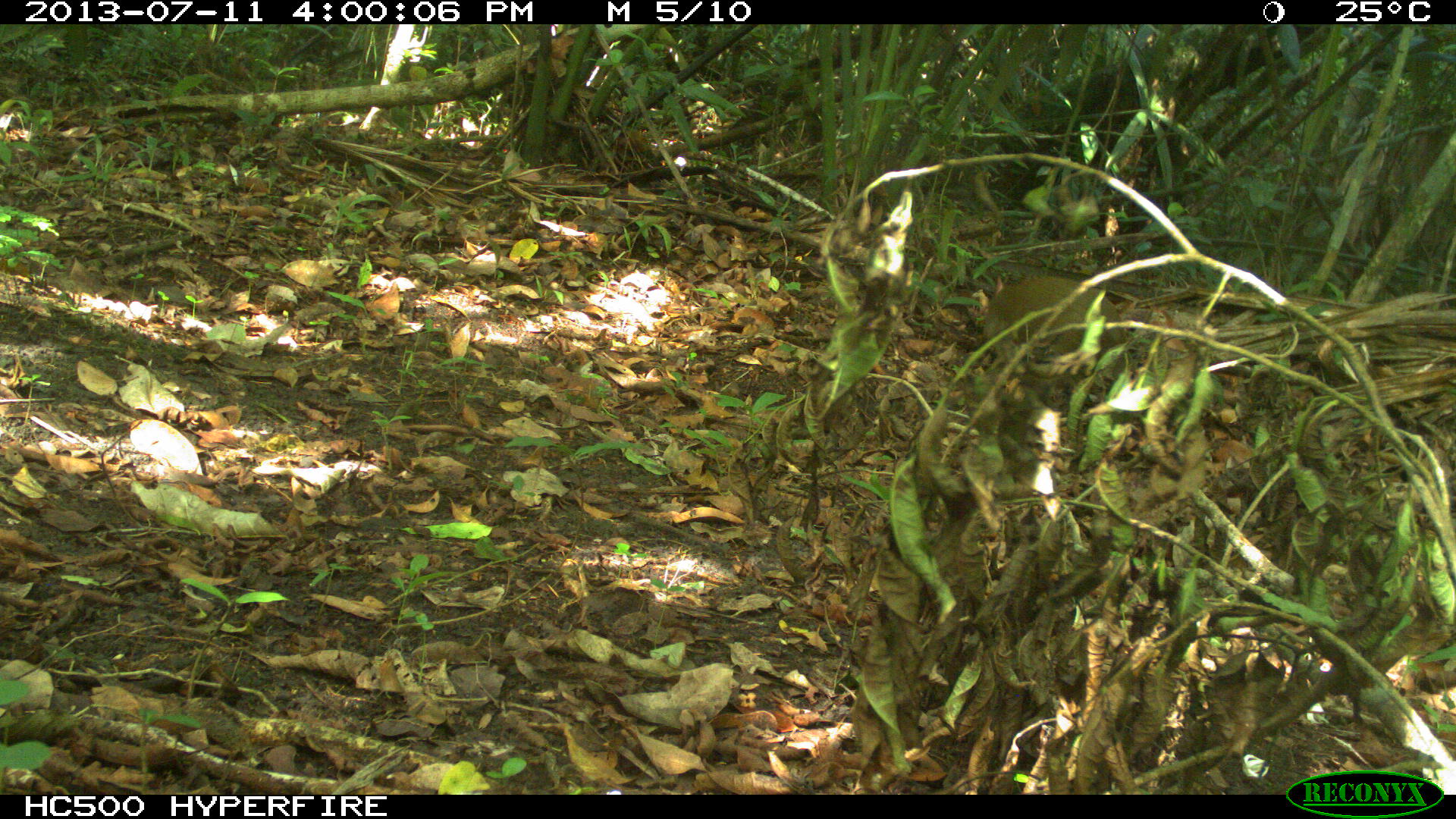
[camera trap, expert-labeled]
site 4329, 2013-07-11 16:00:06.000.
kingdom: Animalia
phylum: Chordata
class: Mammalia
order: Rodentia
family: Dasyproctidae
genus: Dasyprocta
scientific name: Dasyprocta punctata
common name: central american agouti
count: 1